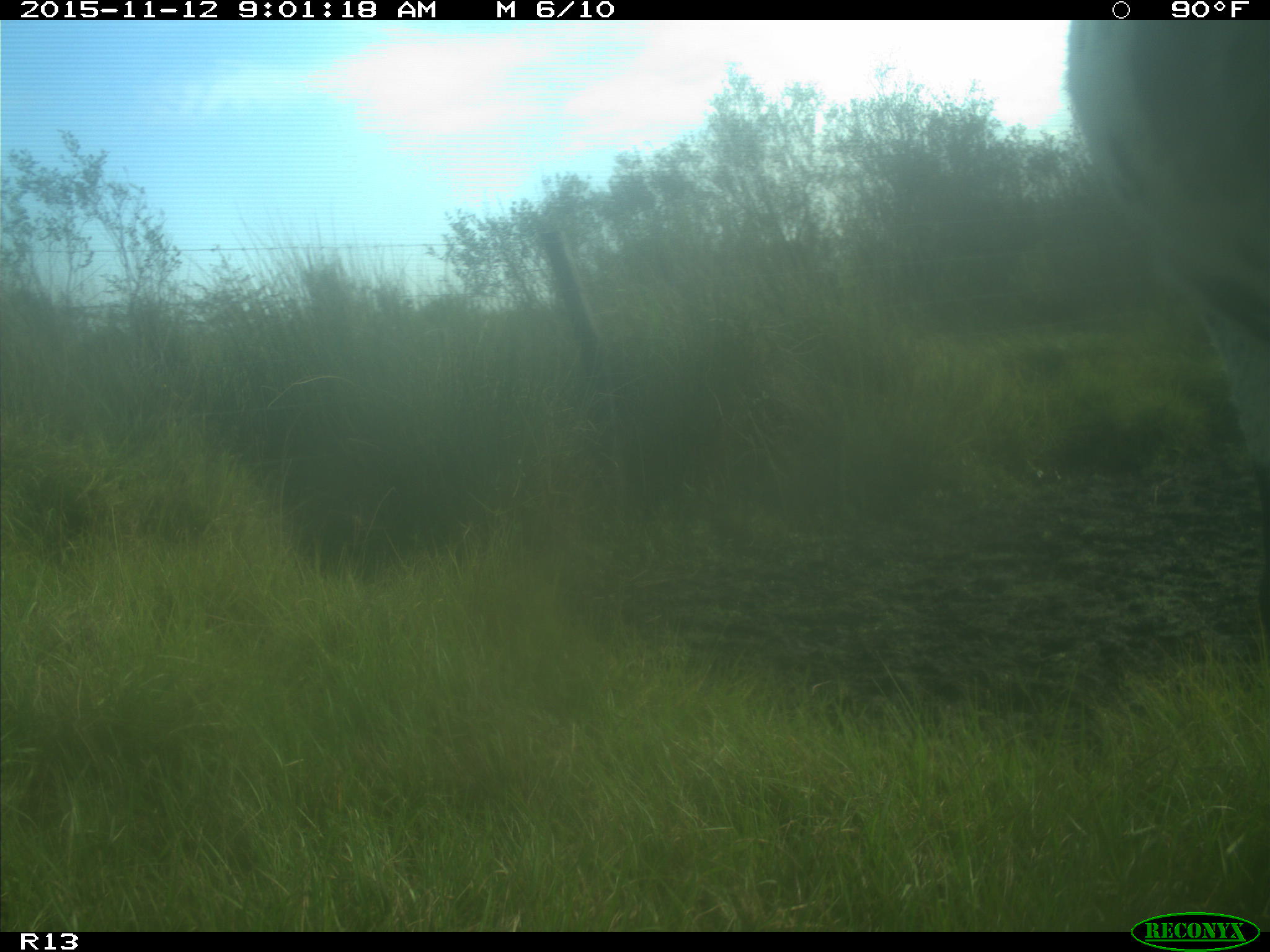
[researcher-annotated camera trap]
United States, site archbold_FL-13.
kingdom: Animalia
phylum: Chordata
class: Mammalia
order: Artiodactyla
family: Bovidae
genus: Bos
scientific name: Bos taurus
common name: domestic cow